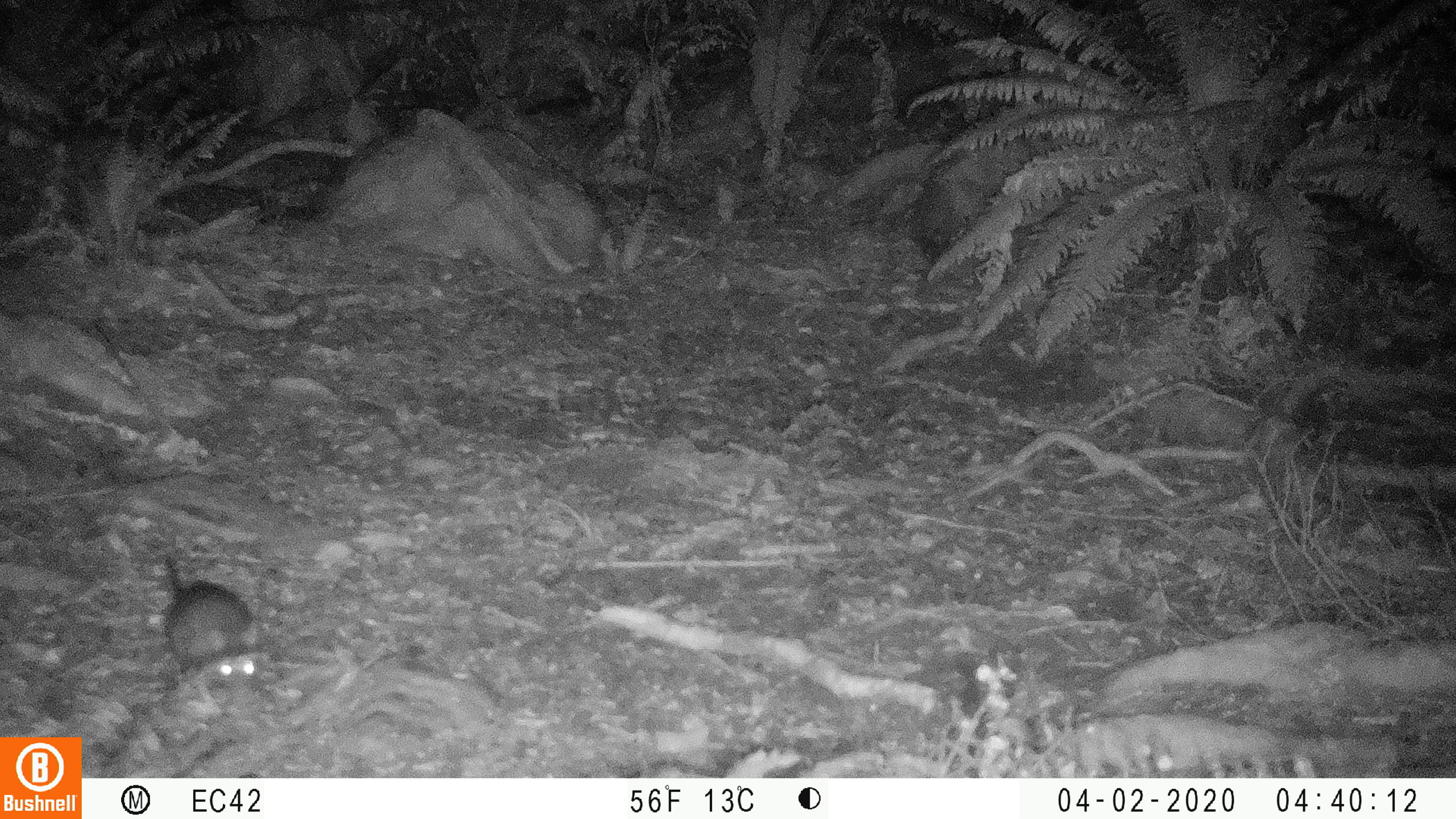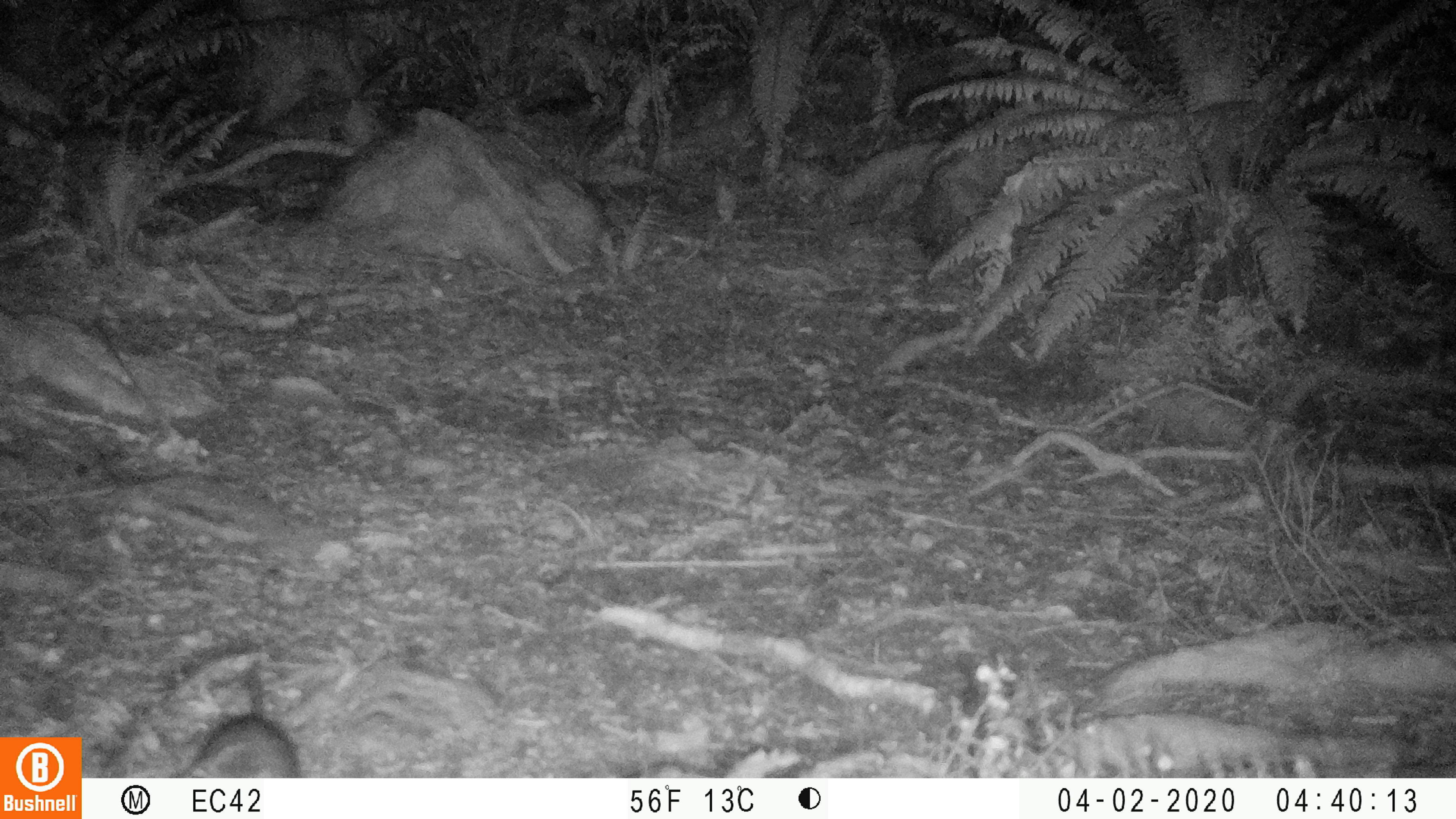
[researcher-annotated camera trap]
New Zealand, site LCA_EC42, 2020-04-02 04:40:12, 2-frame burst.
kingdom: Animalia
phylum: Chordata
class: Mammalia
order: Rodentia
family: Muridae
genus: Rattus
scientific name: Rattus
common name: rat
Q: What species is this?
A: Rat (Rattus).